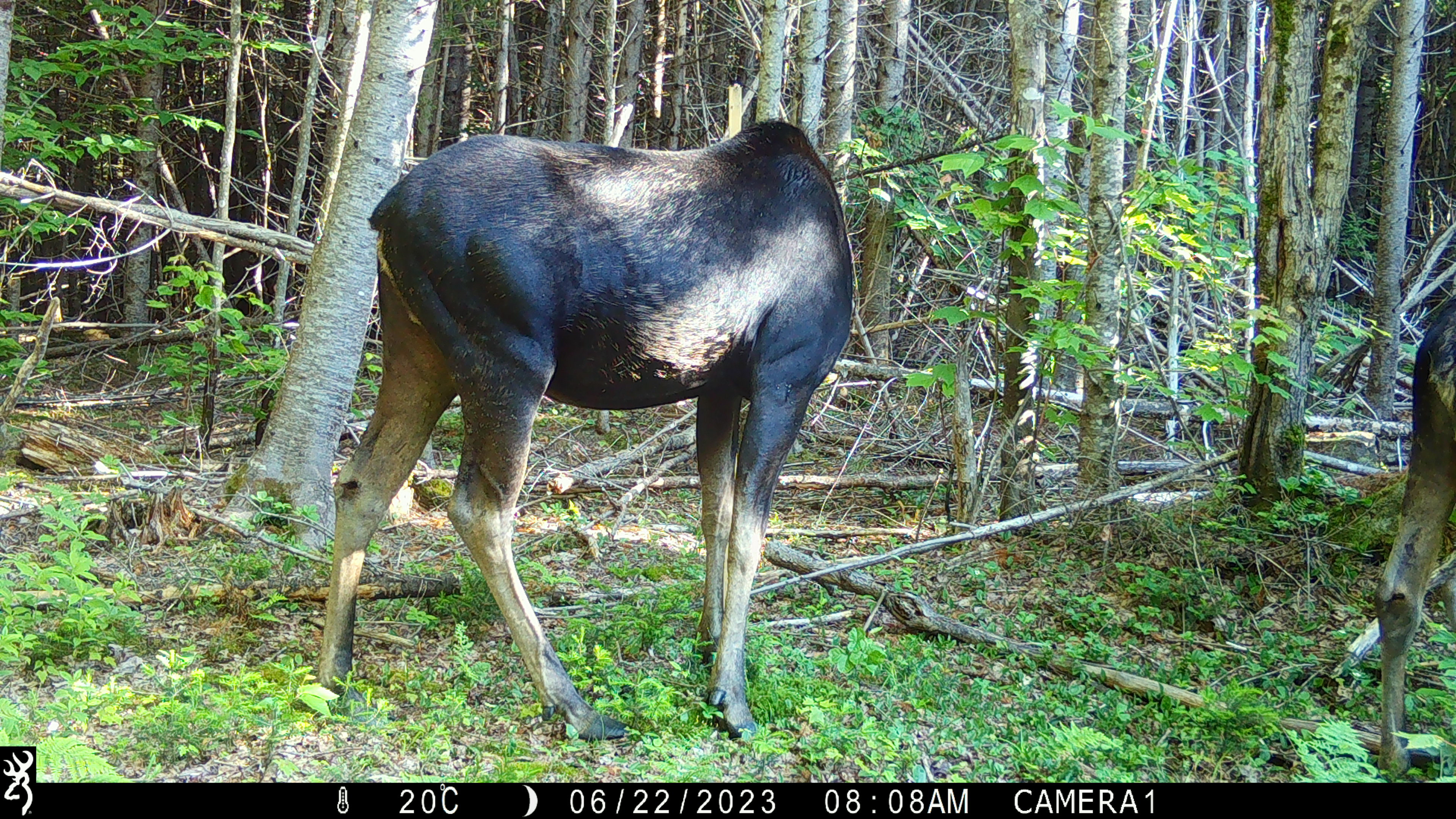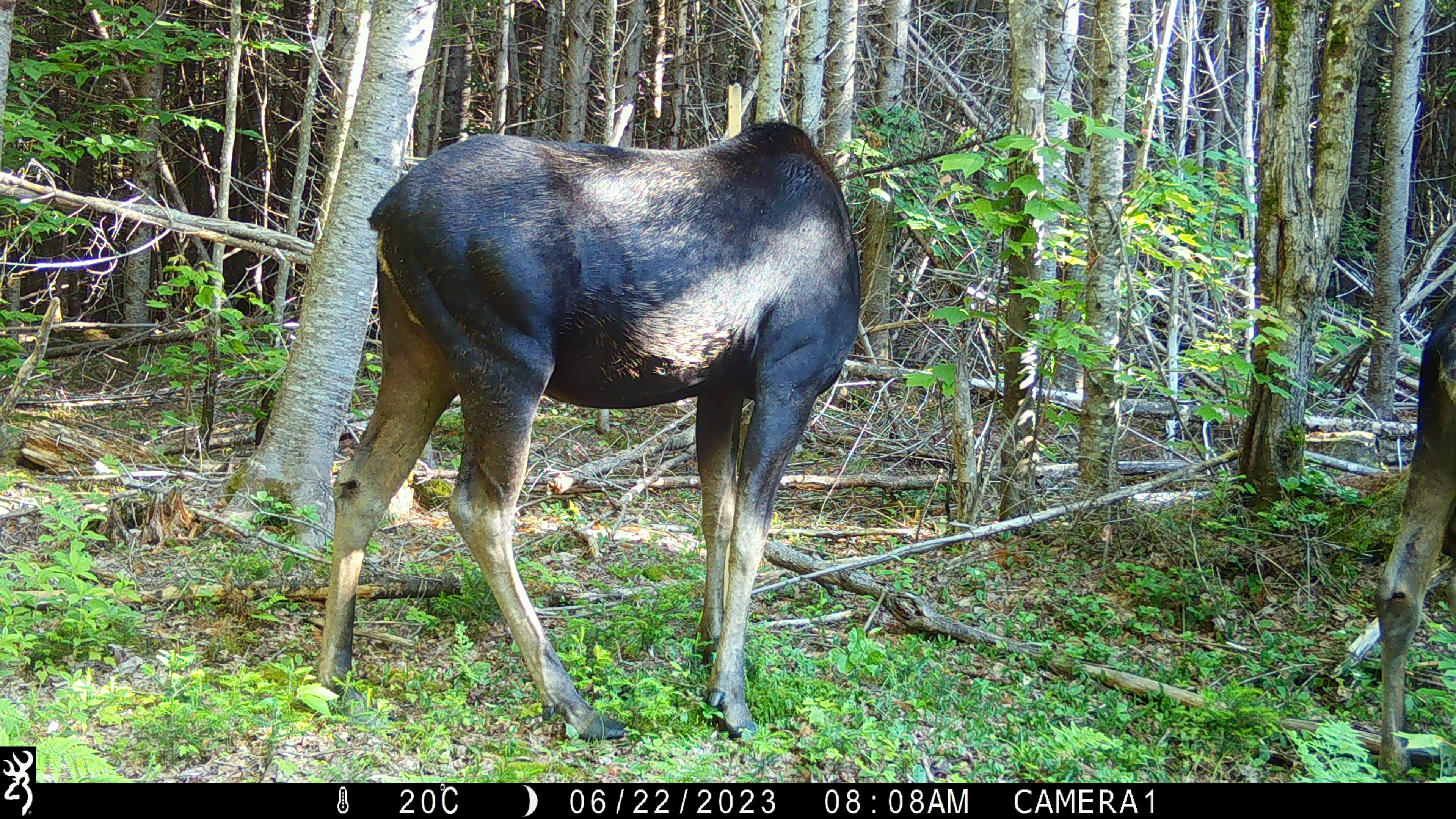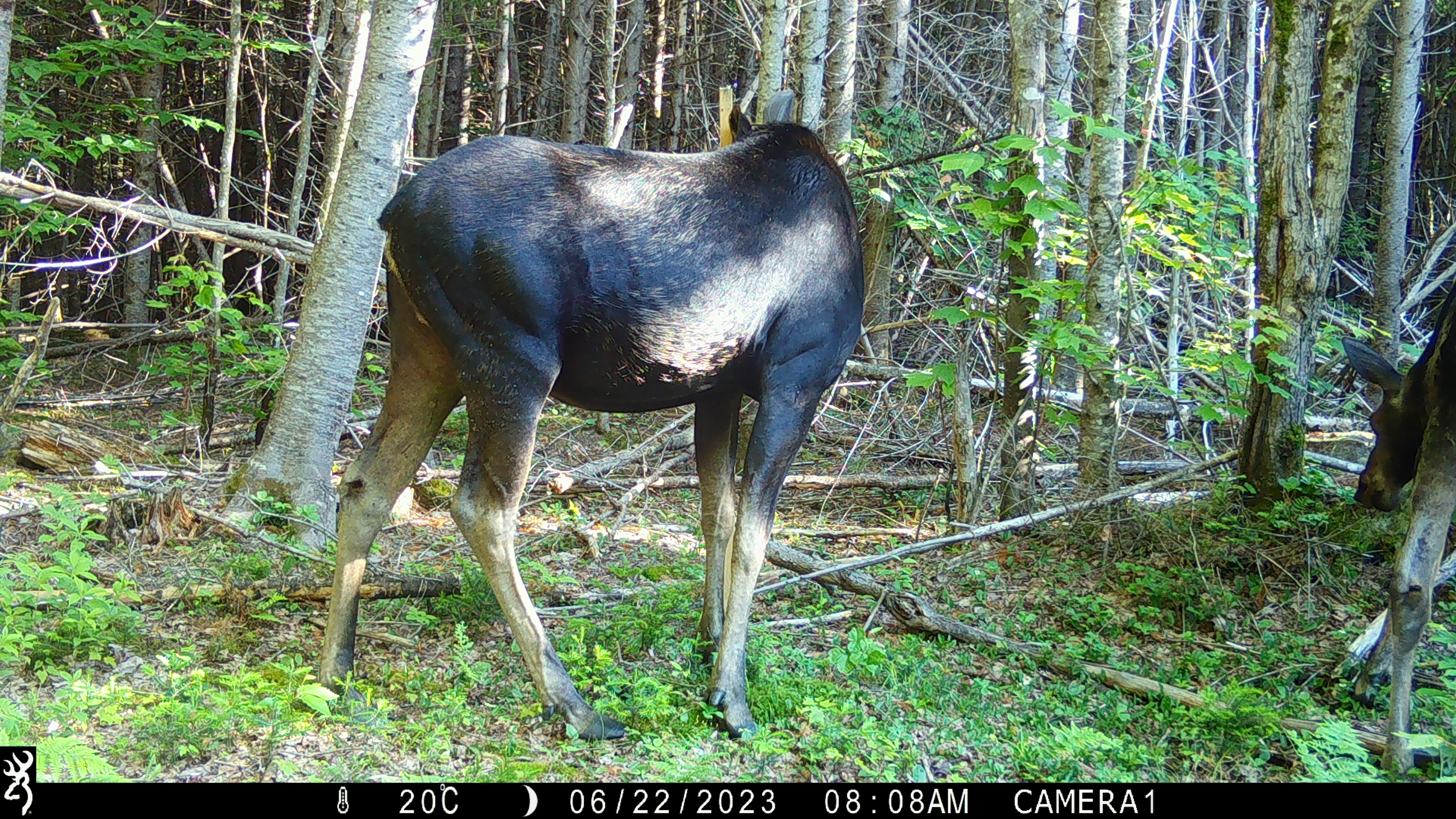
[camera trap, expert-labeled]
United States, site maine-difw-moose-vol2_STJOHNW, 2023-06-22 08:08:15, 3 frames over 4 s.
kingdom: Animalia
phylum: Chordata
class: Mammalia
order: Artiodactyla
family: Cervidae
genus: Alces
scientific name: Alces alces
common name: moose